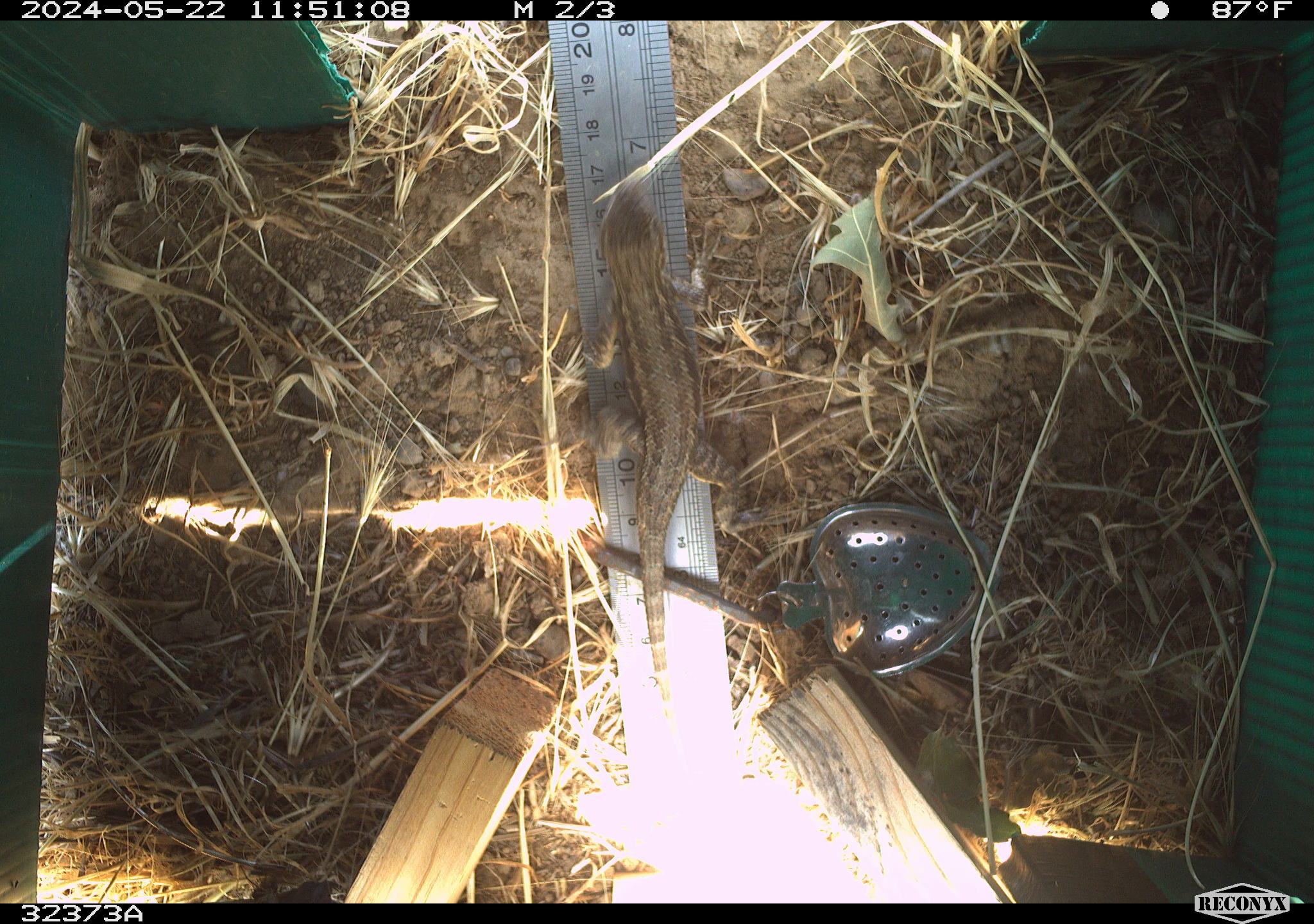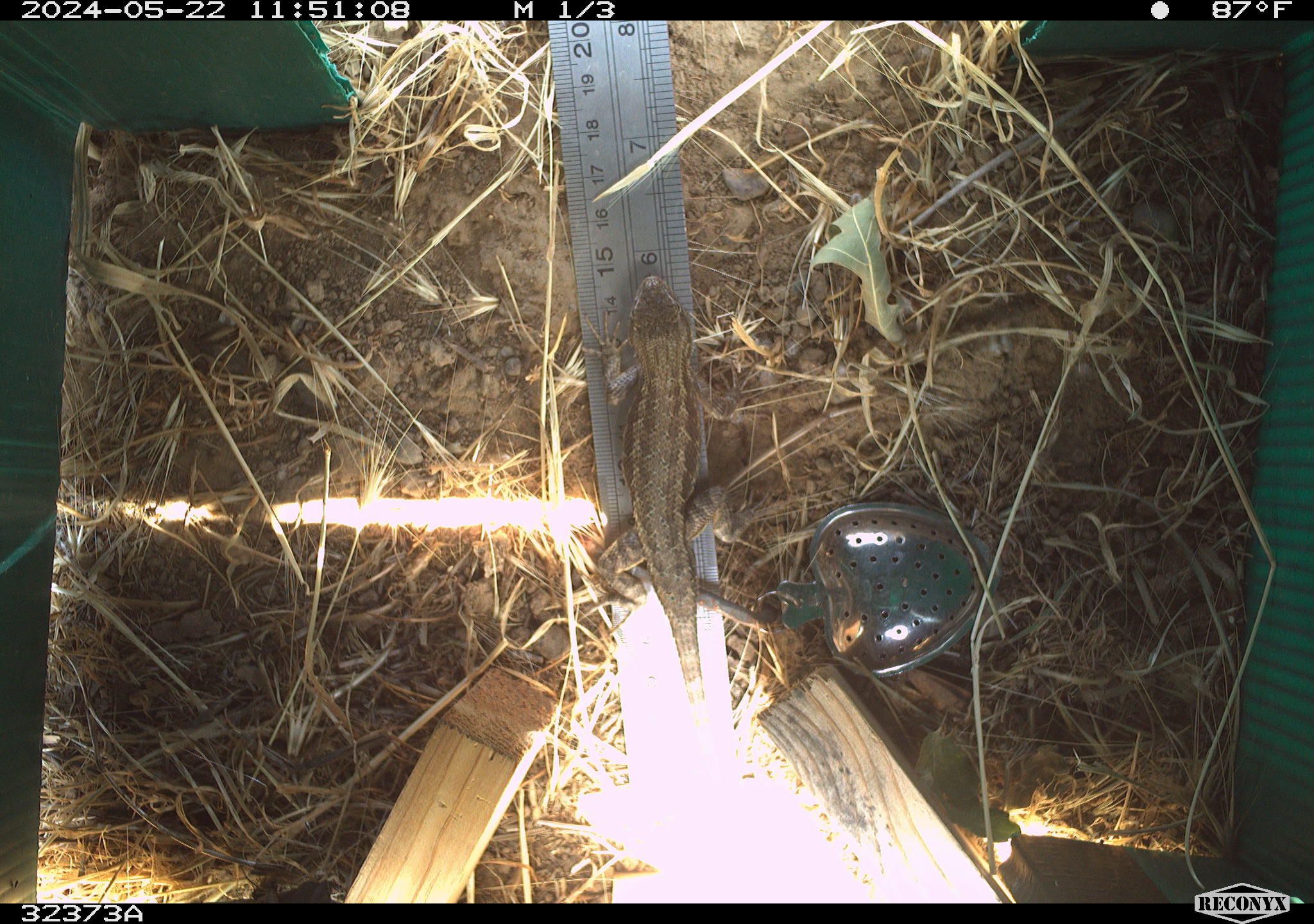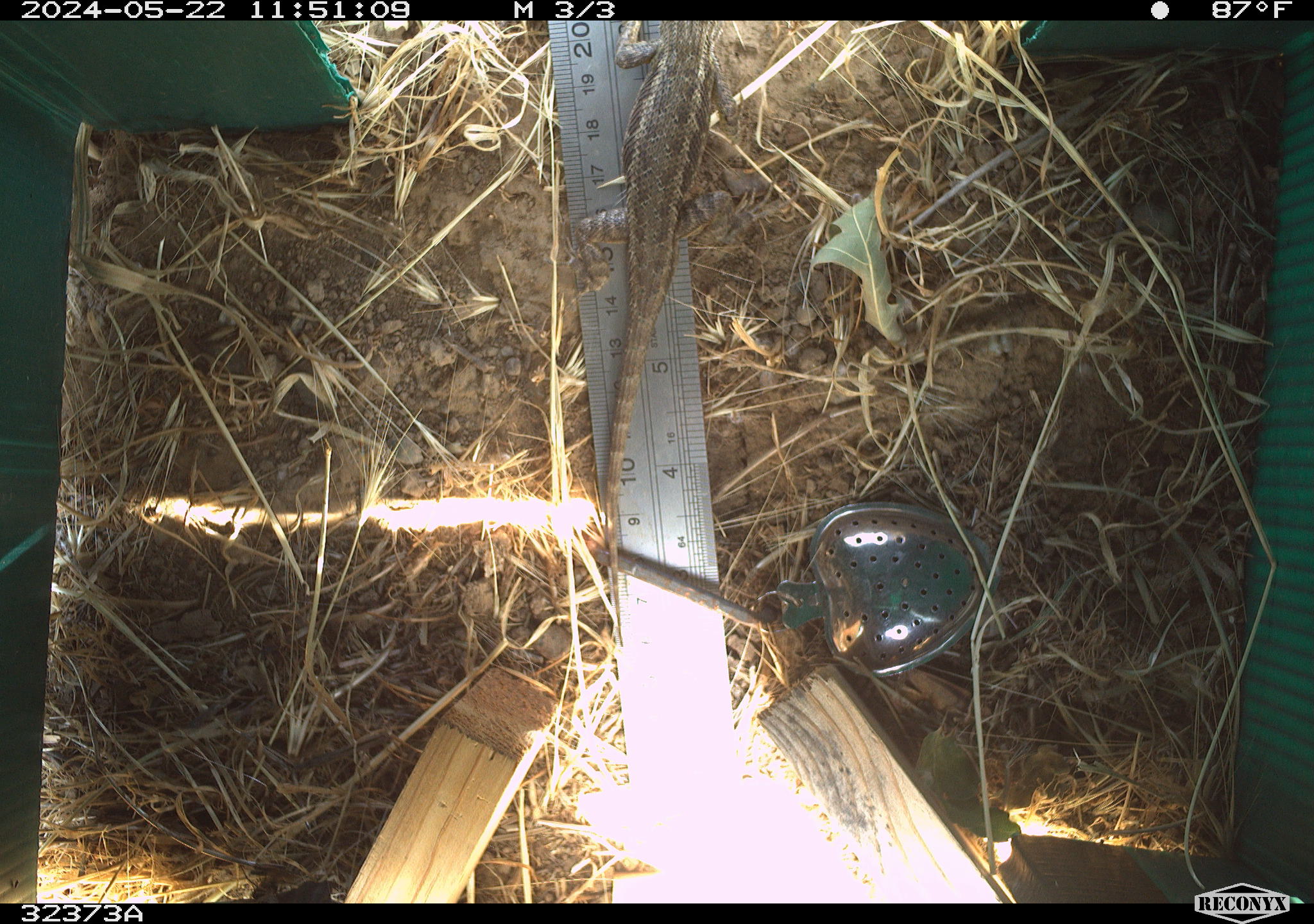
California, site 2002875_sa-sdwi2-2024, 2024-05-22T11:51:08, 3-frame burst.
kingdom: Animalia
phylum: Chordata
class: Reptilia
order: Squamata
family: Phrynosomatidae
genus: Sceloporus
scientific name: Sceloporus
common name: spiny lizards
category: sceloporus species